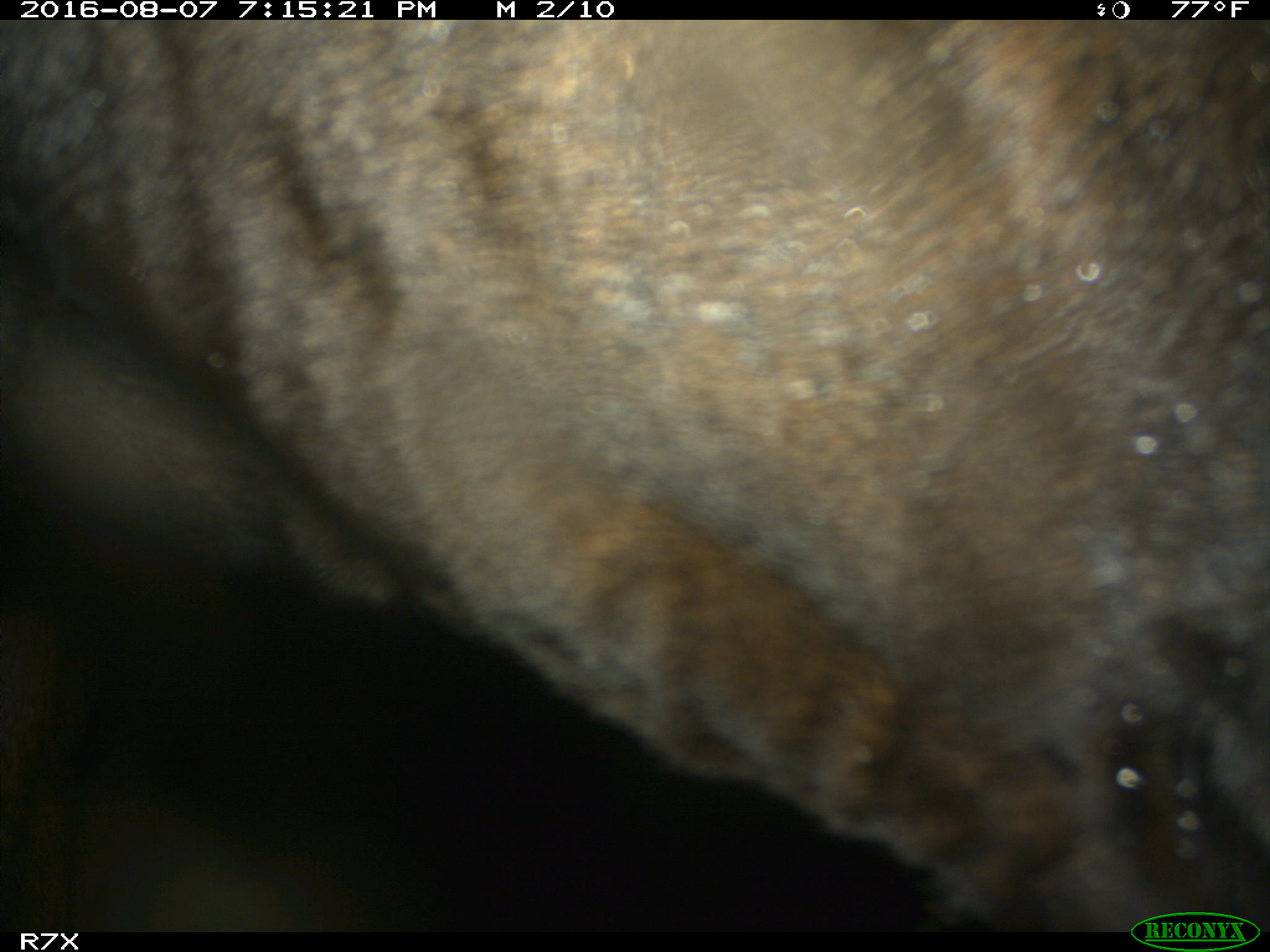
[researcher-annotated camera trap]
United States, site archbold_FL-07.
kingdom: Animalia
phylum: Chordata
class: Mammalia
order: Artiodactyla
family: Bovidae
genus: Bos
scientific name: Bos taurus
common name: domestic cow